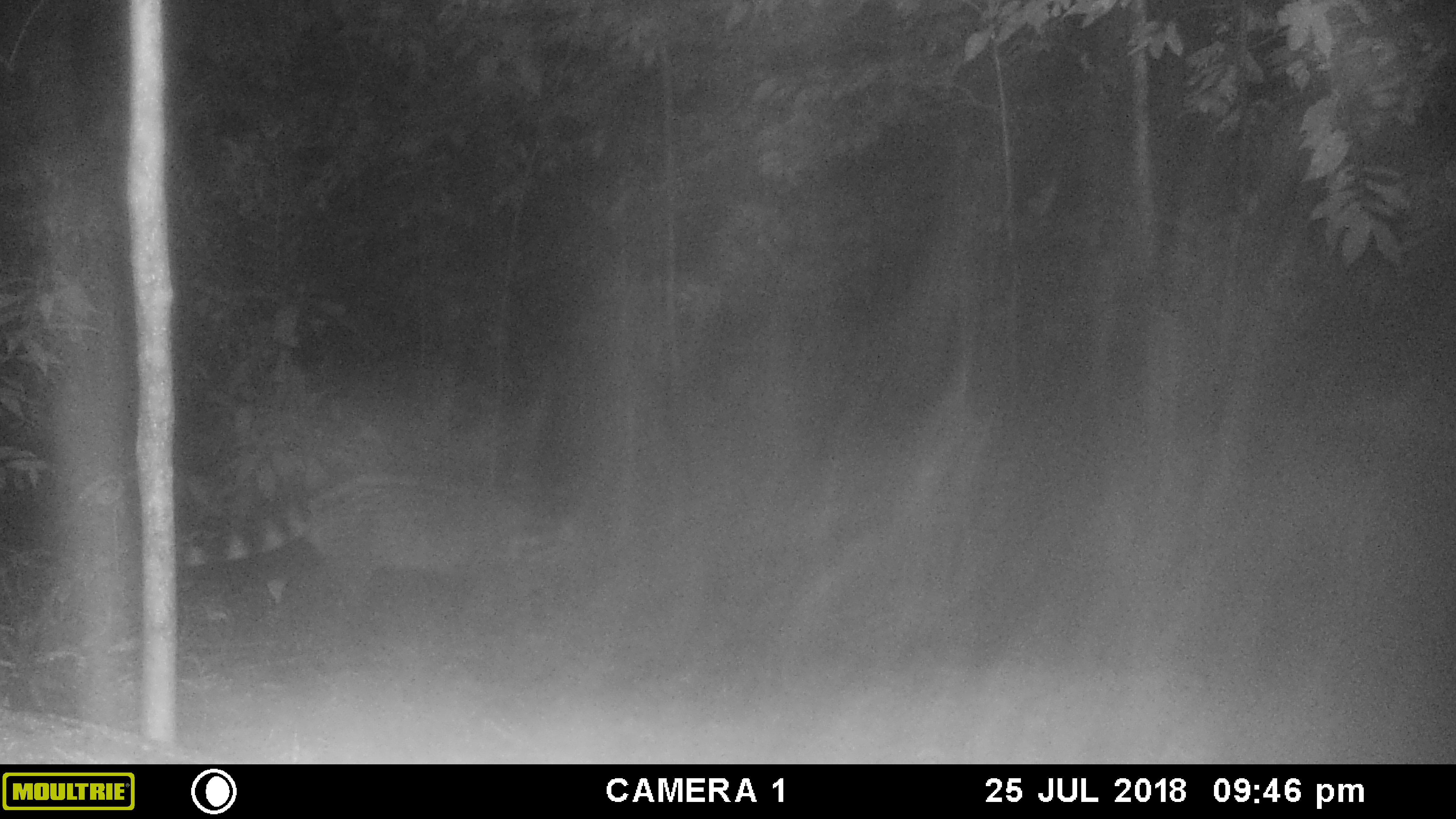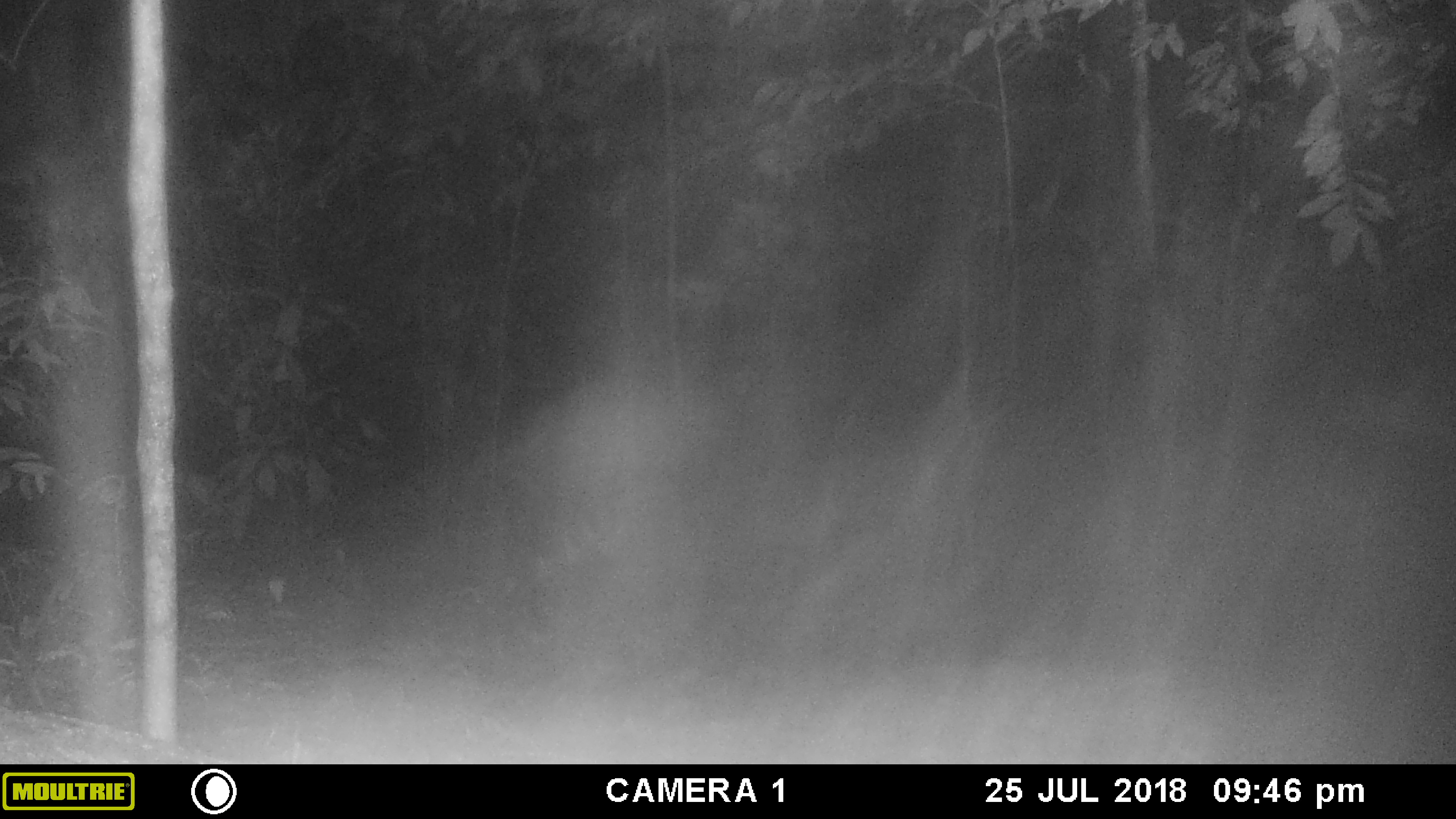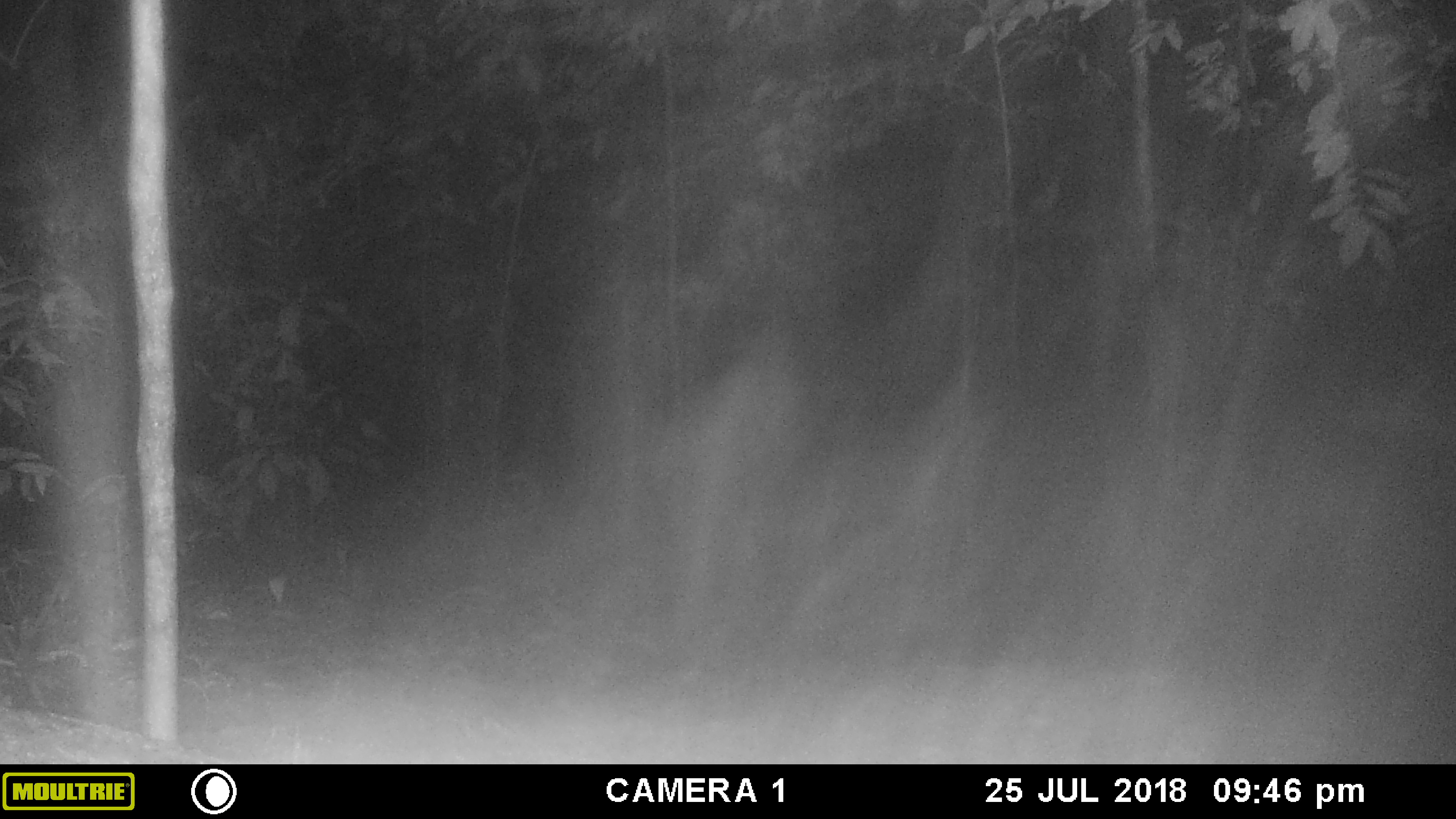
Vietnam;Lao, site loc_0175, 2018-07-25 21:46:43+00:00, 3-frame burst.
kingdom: Animalia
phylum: Chordata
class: Mammalia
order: Carnivora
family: Viverridae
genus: Viverra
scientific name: Viverra zibetha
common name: large indian civet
Large indian civet (Viverra zibetha). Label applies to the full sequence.